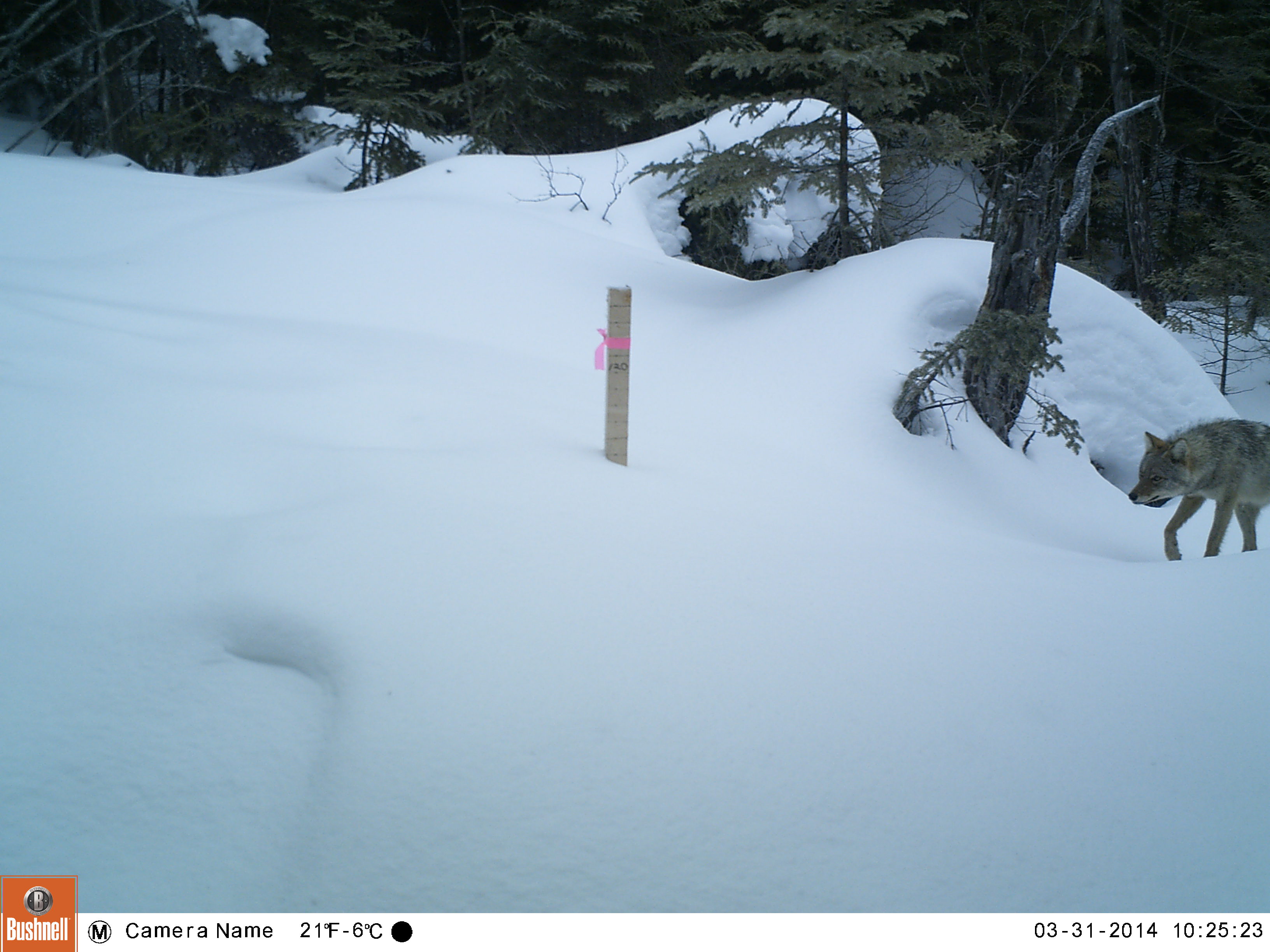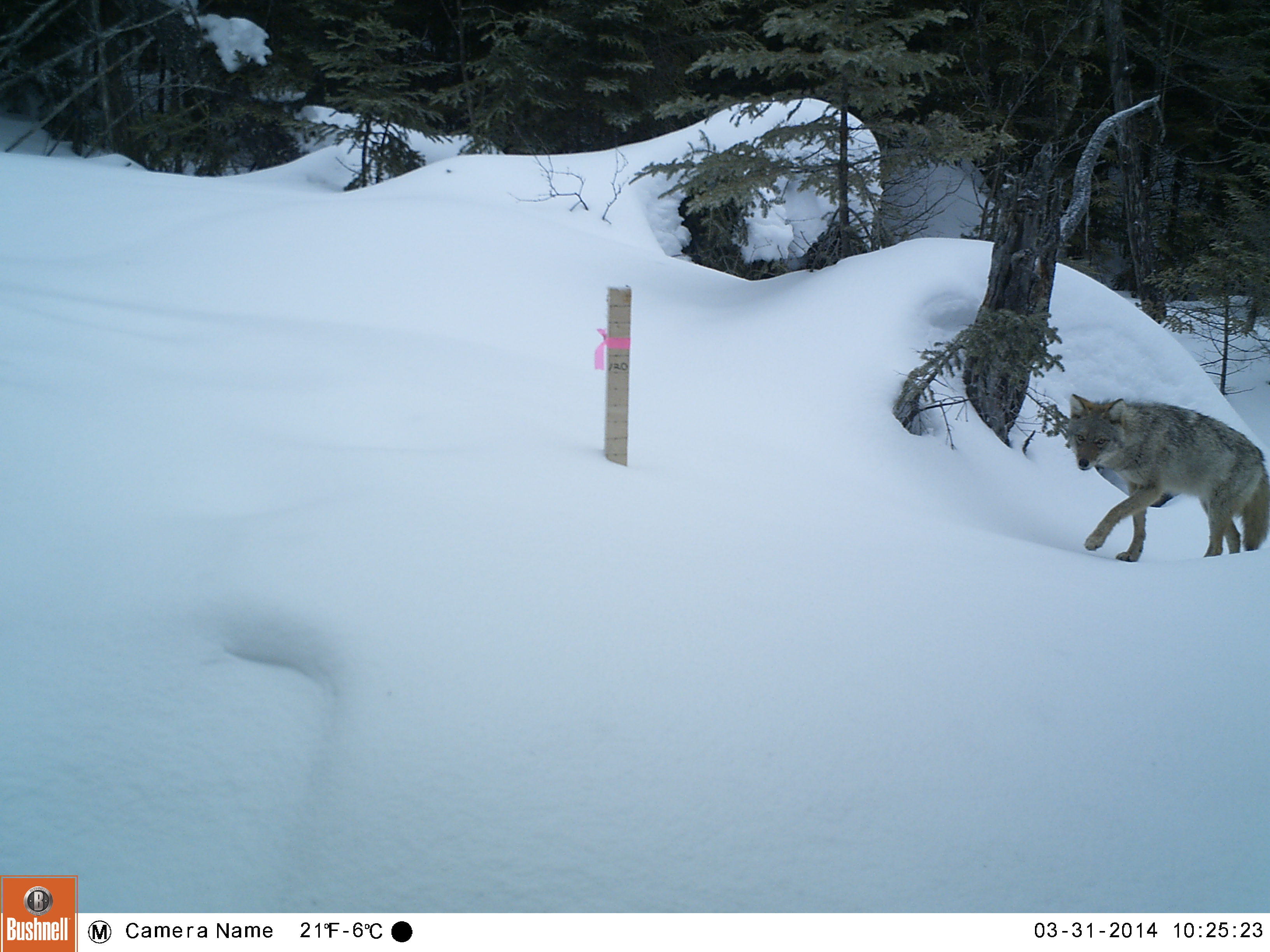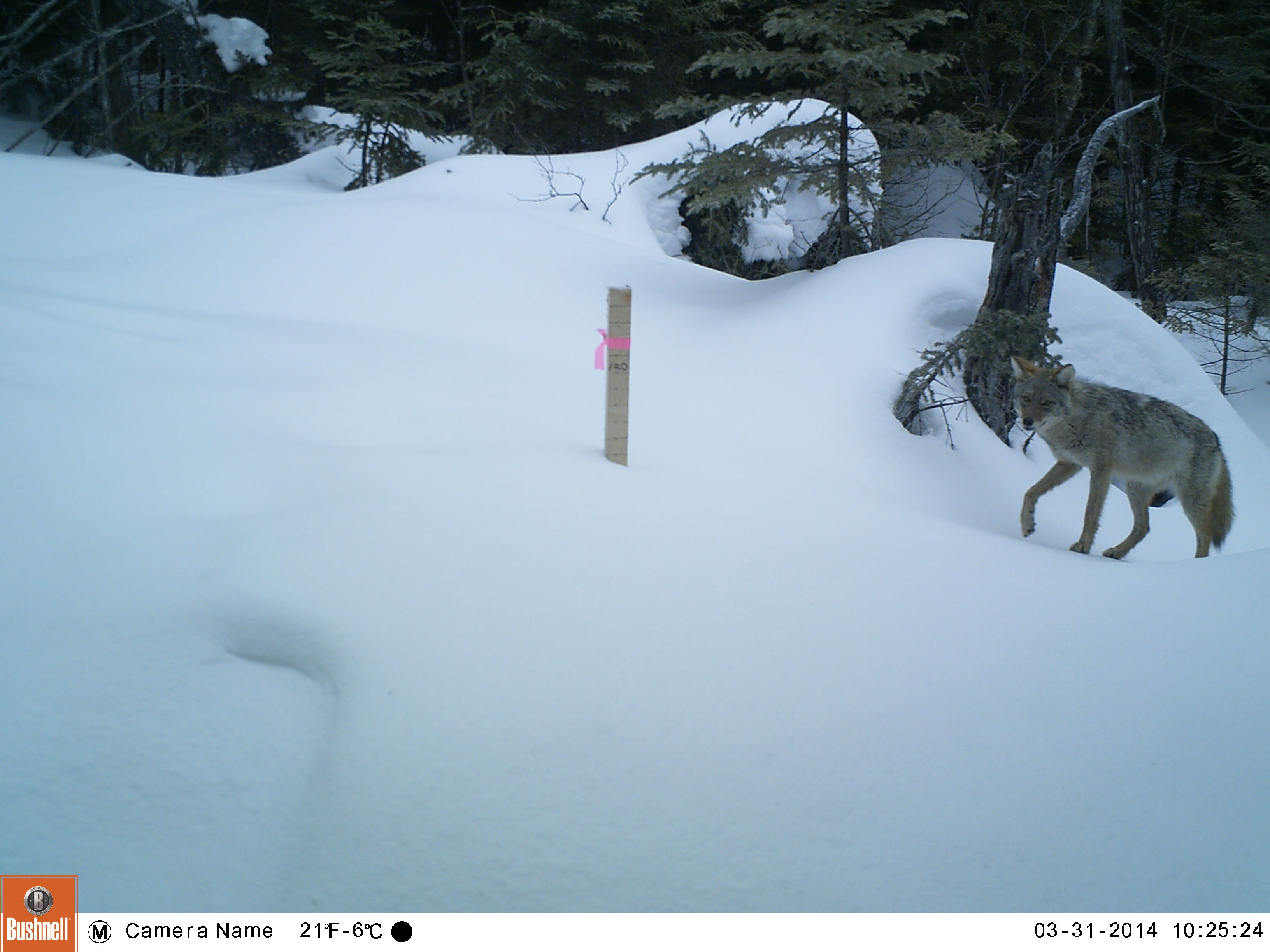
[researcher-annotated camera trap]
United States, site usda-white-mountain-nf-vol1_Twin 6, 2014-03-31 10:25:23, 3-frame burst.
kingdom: Animalia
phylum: Chordata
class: Mammalia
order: Carnivora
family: Canidae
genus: Canis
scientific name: Canis latrans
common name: coyote